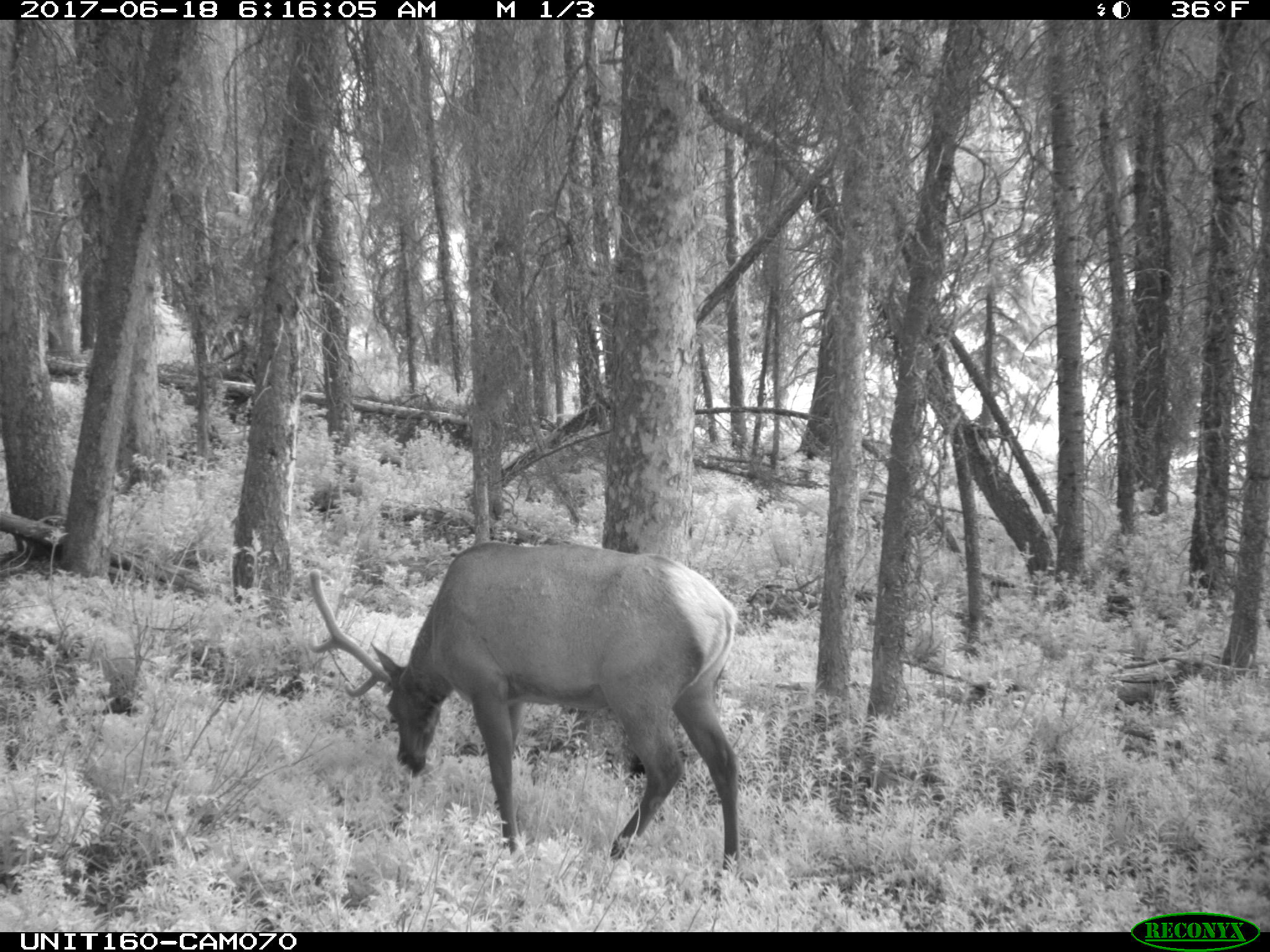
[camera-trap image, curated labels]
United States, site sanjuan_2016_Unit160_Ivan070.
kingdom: Animalia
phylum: Chordata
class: Mammalia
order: Artiodactyla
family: Cervidae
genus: Cervus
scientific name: Cervus elaphus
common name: red deer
Cervus elaphus (red deer).